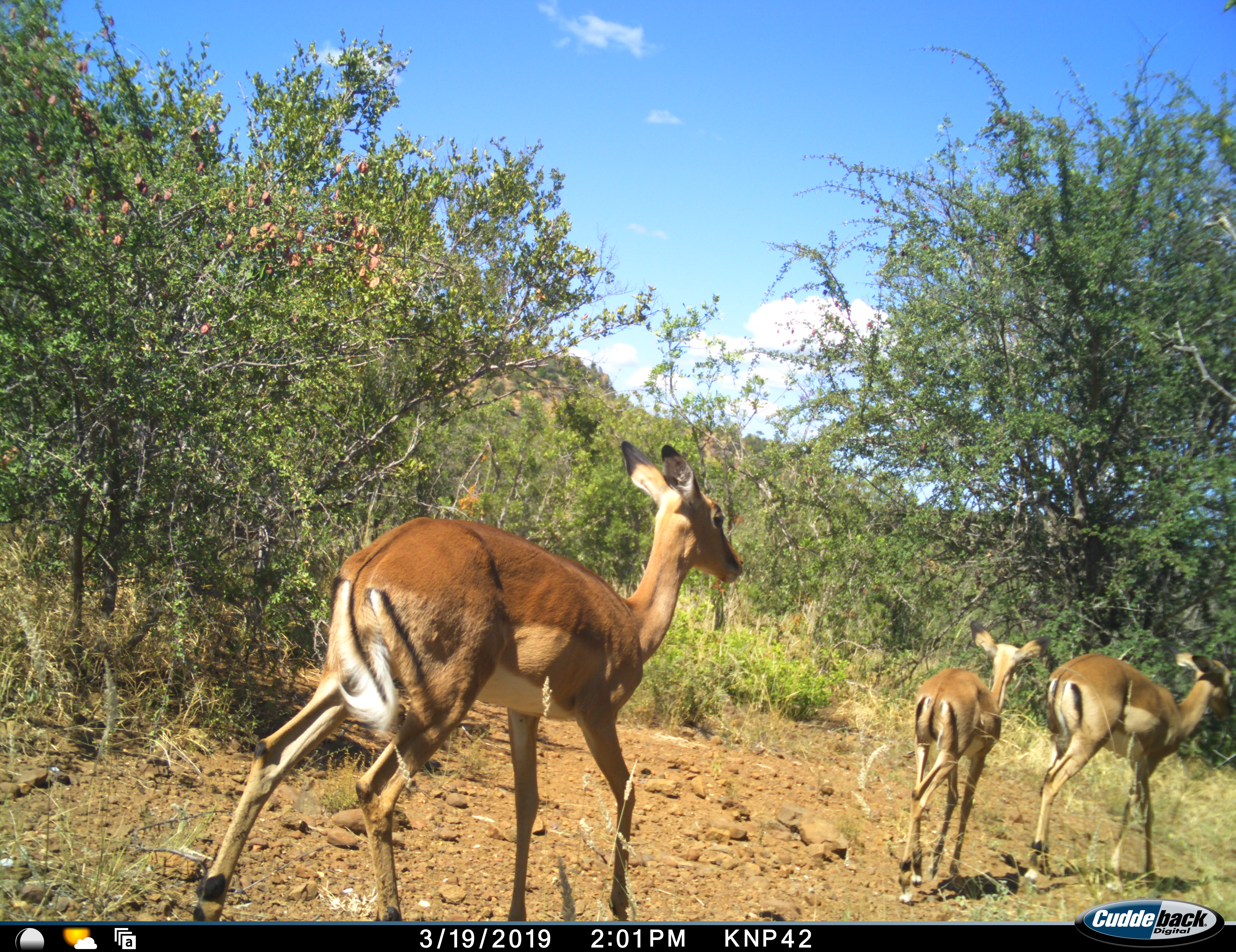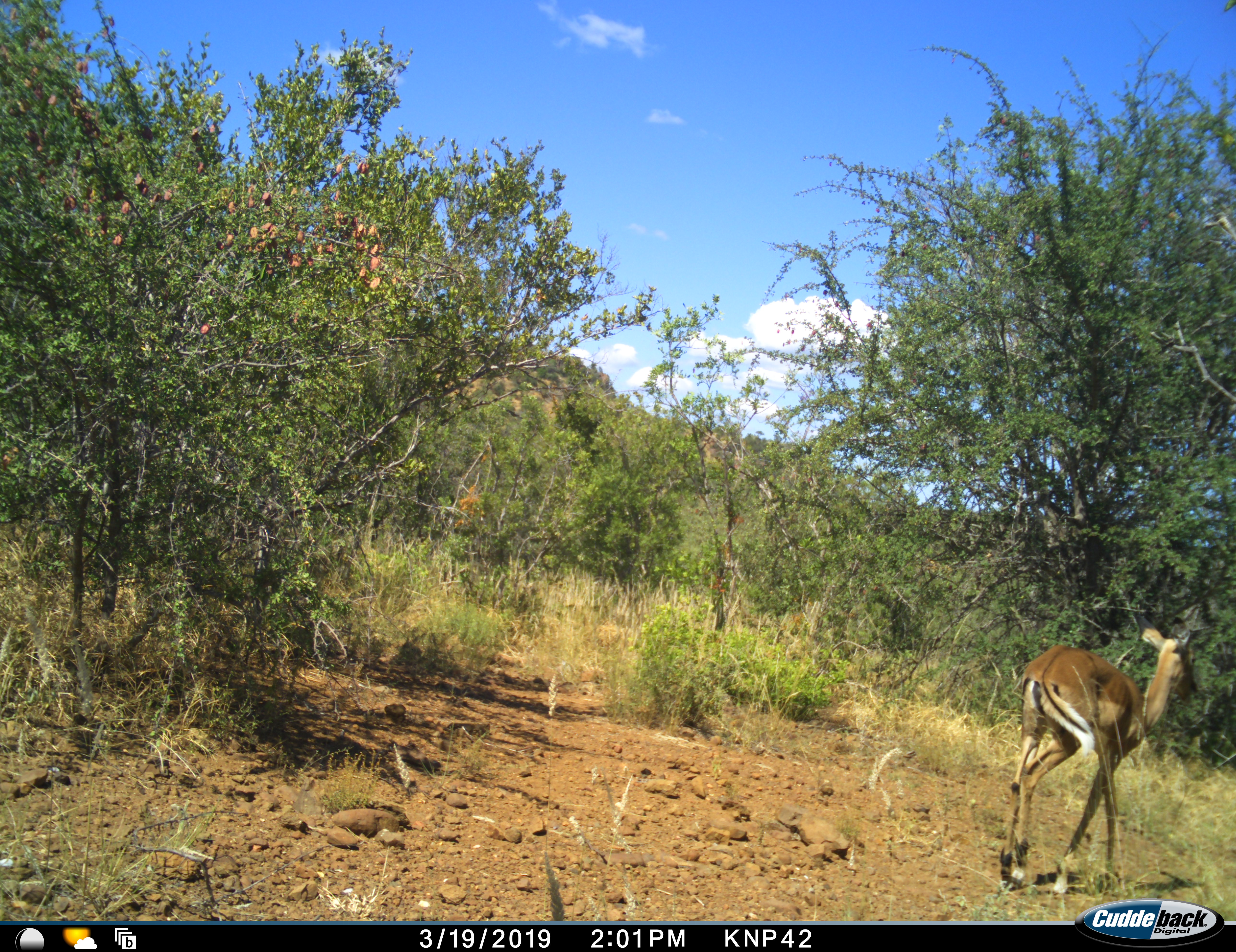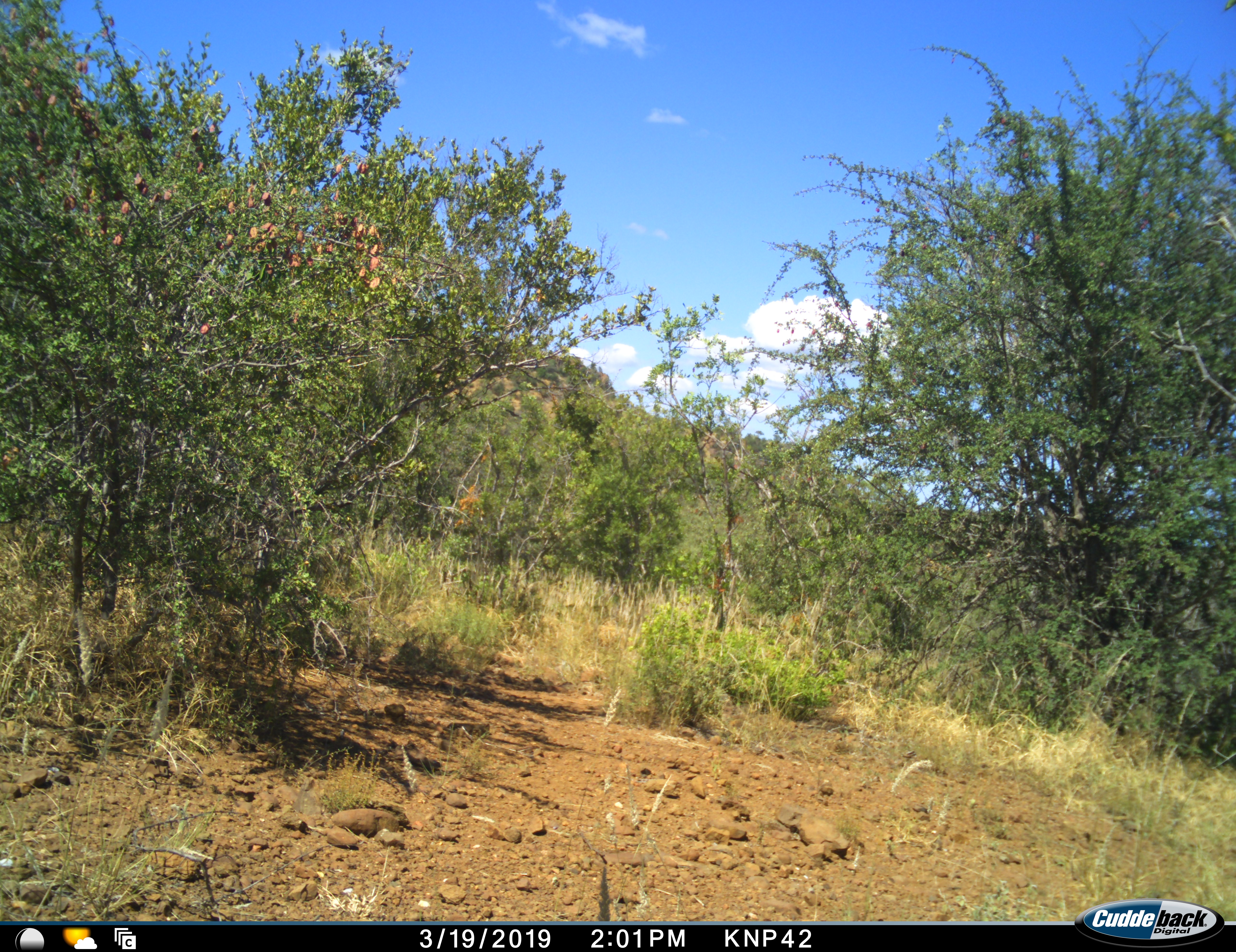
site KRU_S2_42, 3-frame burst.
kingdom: Animalia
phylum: Chordata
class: Mammalia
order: Artiodactyla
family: Bovidae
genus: Aepyceros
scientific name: Aepyceros melampus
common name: impala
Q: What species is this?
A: Impala (Aepyceros melampus).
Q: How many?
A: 3.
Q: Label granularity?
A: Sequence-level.